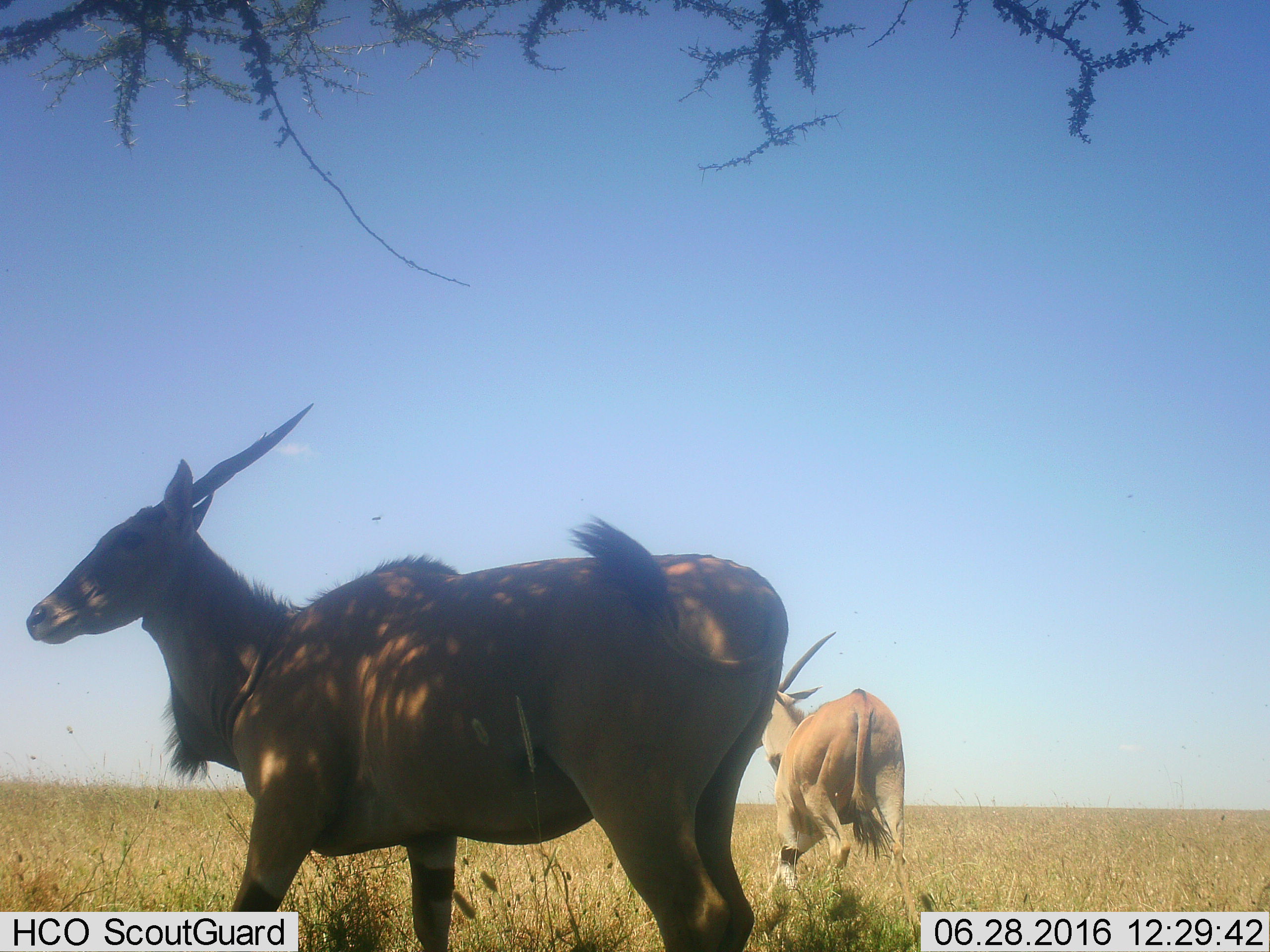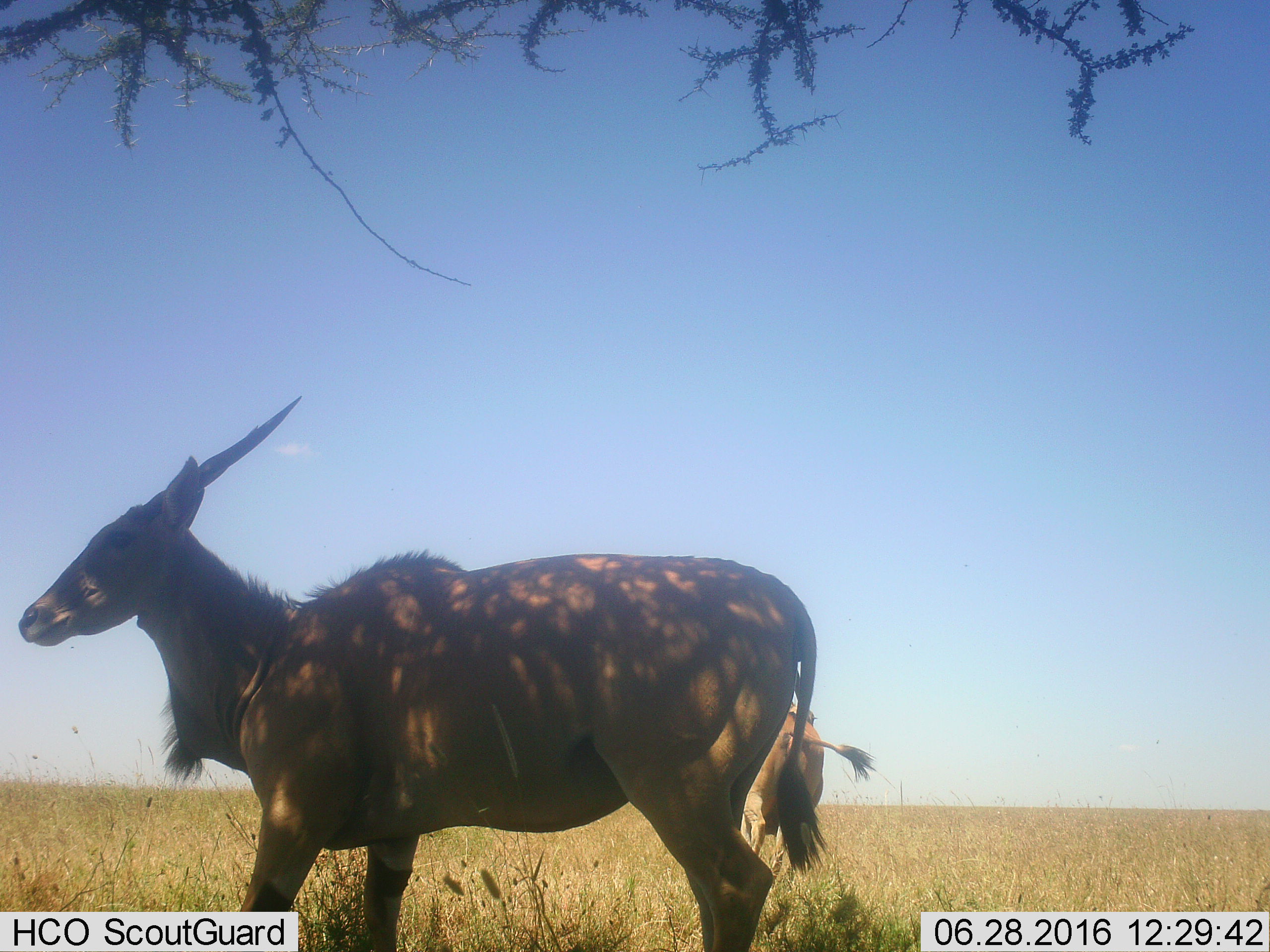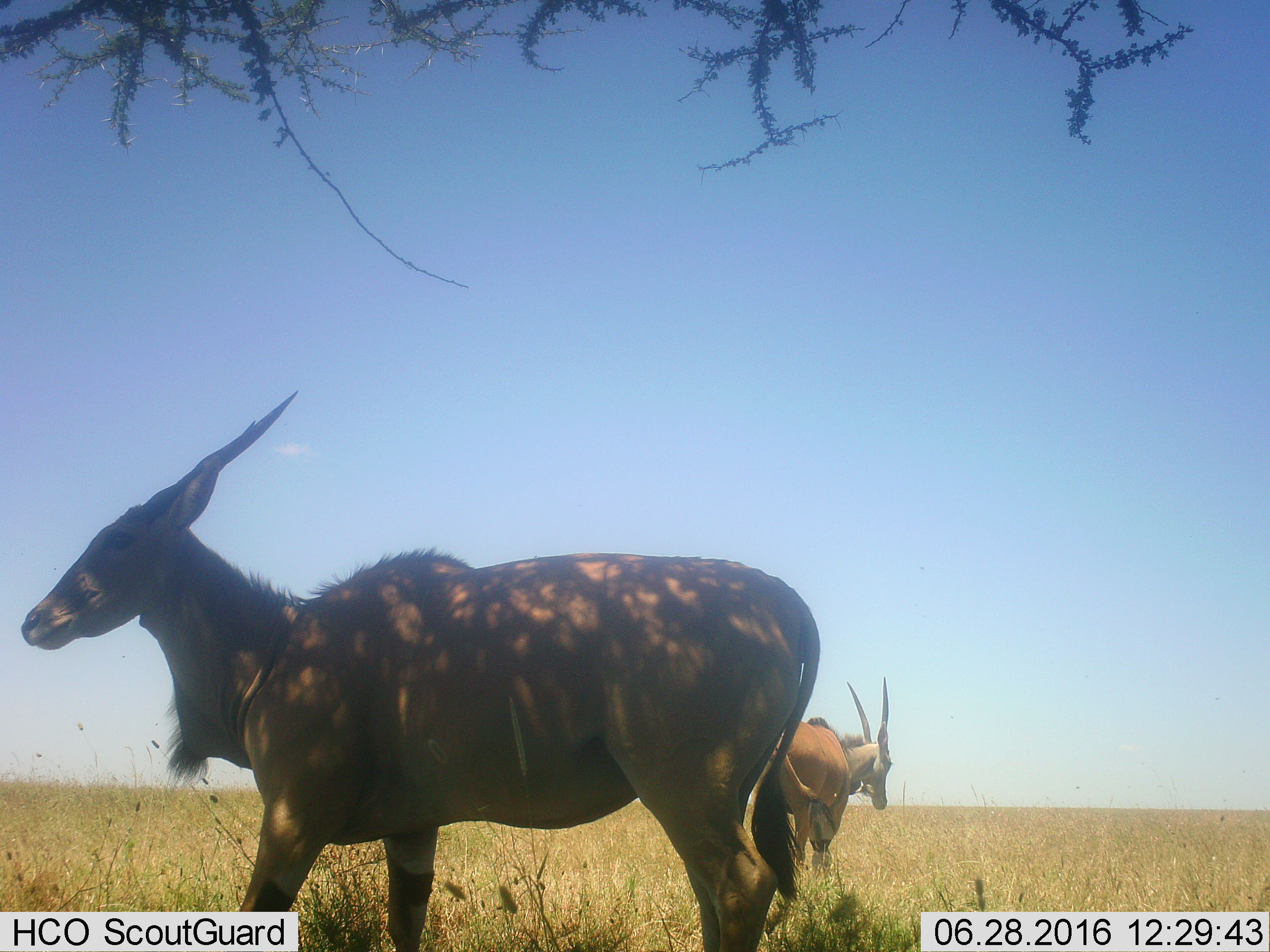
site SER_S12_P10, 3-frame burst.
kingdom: Animalia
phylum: Chordata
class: Mammalia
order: Artiodactyla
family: Bovidae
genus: Tragelaphus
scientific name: Tragelaphus oryx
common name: eland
Eland (Tragelaphus oryx), count 2. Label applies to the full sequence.